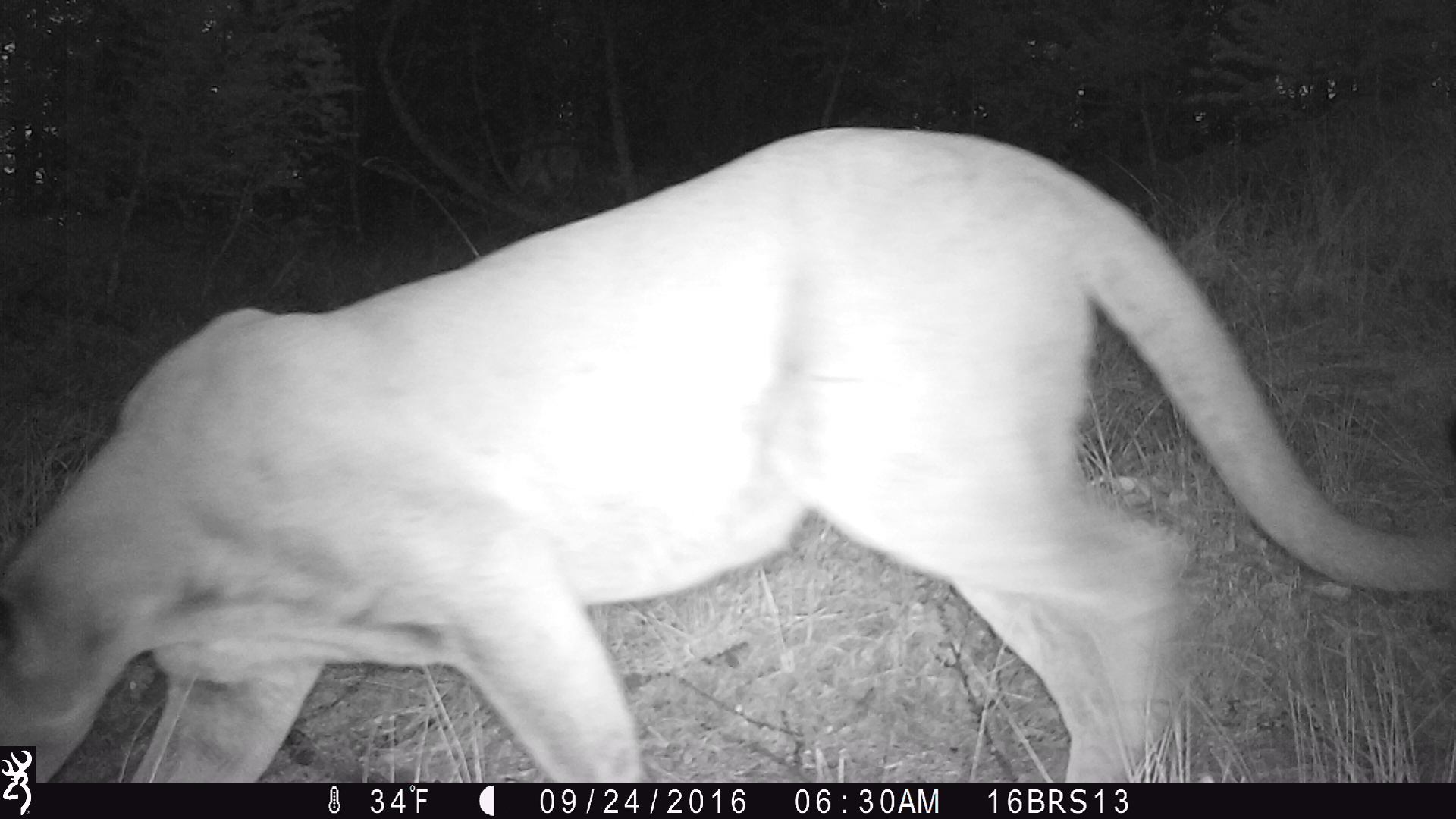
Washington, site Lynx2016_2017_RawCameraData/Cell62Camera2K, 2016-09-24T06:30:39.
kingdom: Animalia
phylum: Chordata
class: Mammalia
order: Carnivora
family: Felidae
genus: Puma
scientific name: Puma concolor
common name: mountain lion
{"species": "Puma concolor (mountain lion)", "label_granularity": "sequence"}